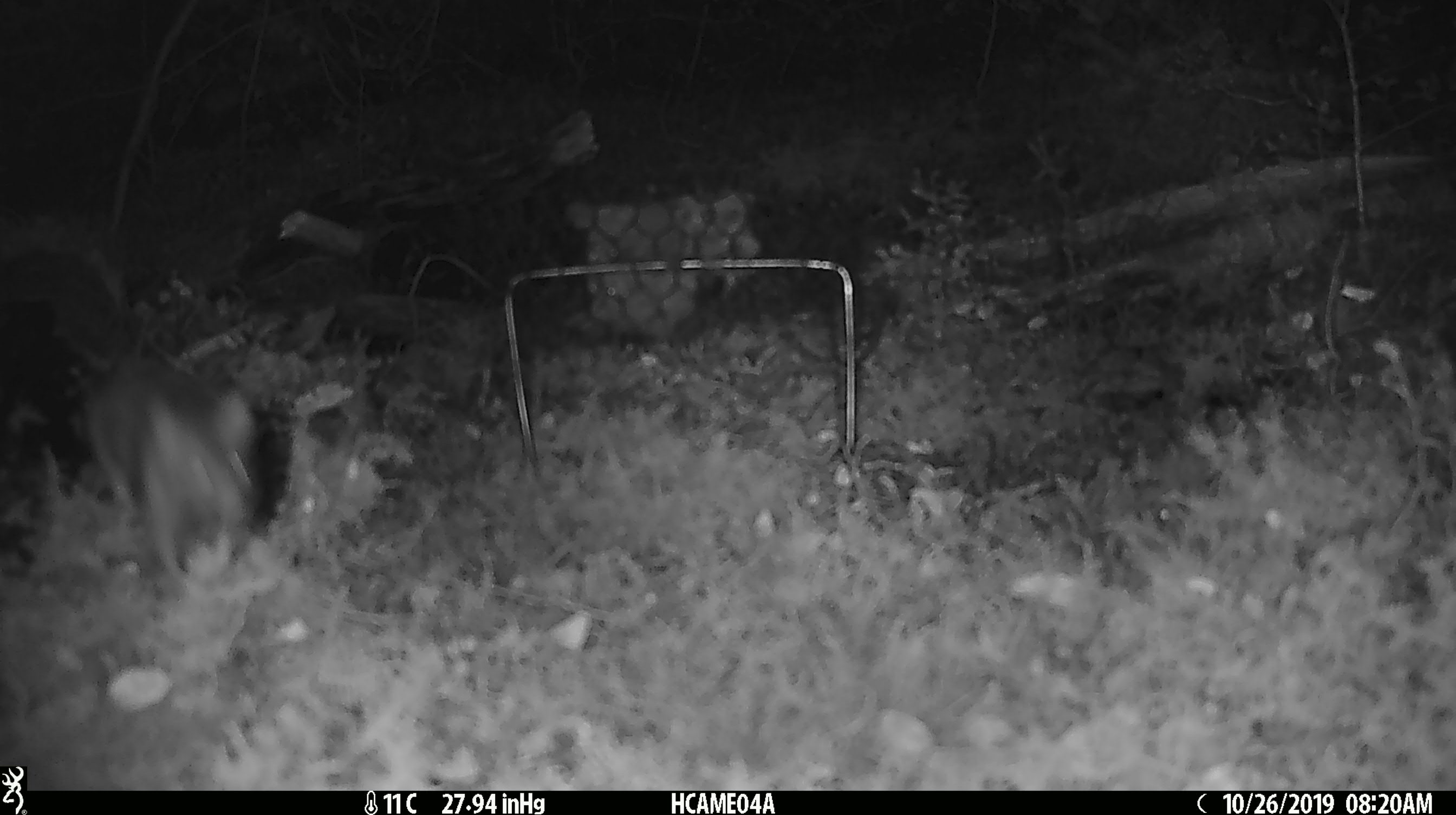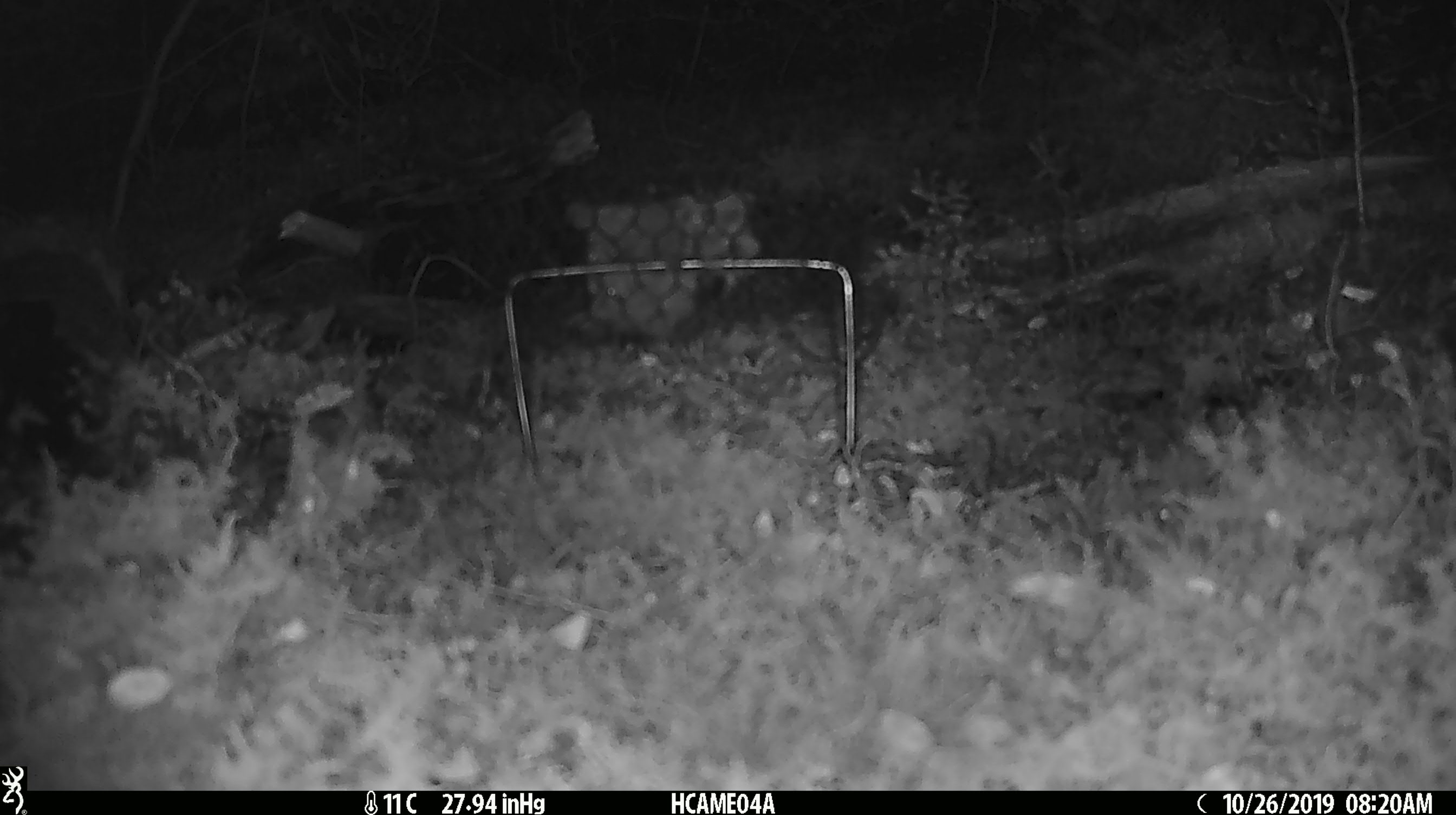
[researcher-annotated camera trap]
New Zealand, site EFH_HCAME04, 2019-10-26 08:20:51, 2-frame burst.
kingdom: Animalia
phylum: Chordata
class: Mammalia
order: Rodentia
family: Muridae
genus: Mus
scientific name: Mus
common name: mouse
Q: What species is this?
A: Mouse (Mus).